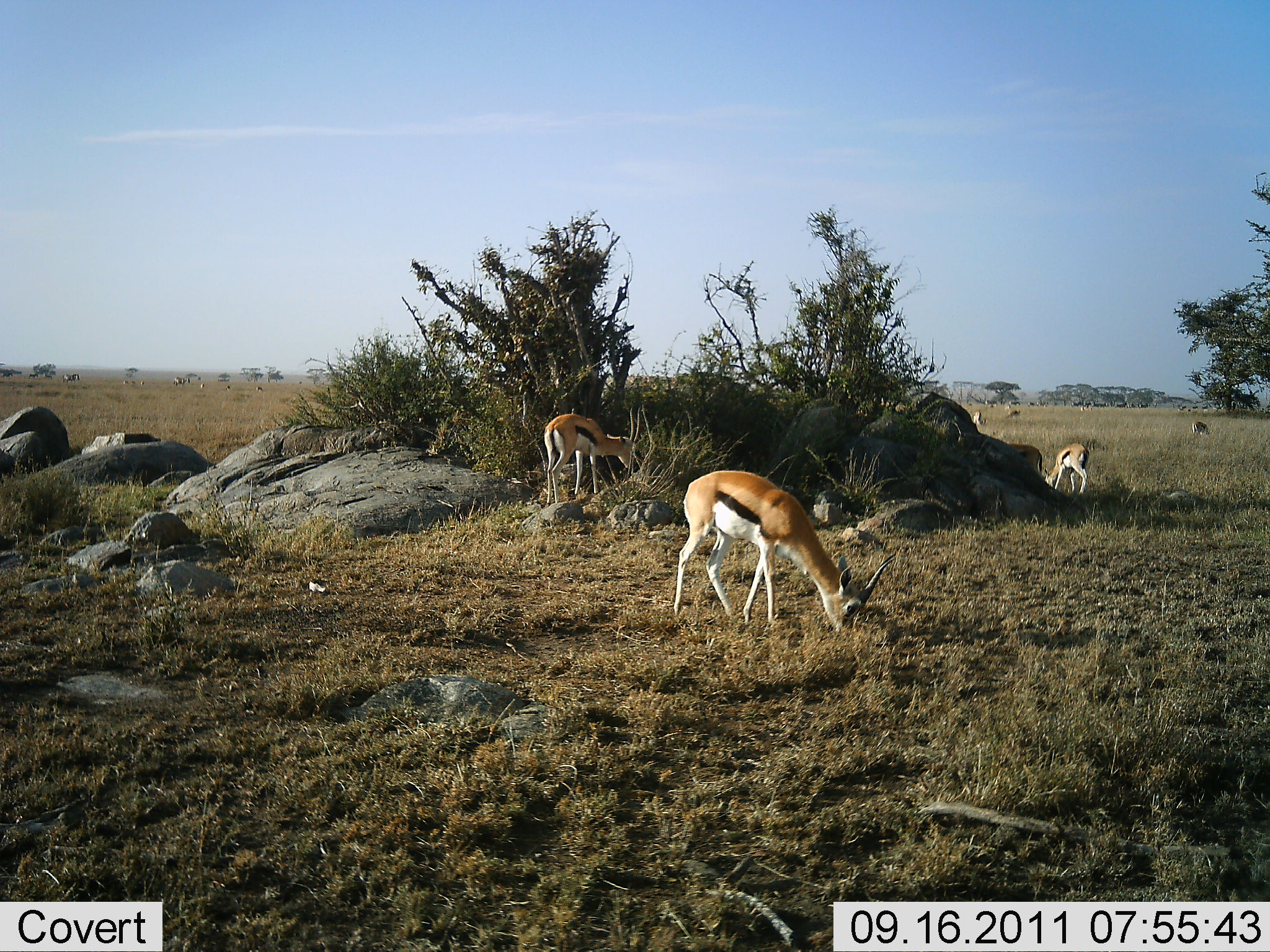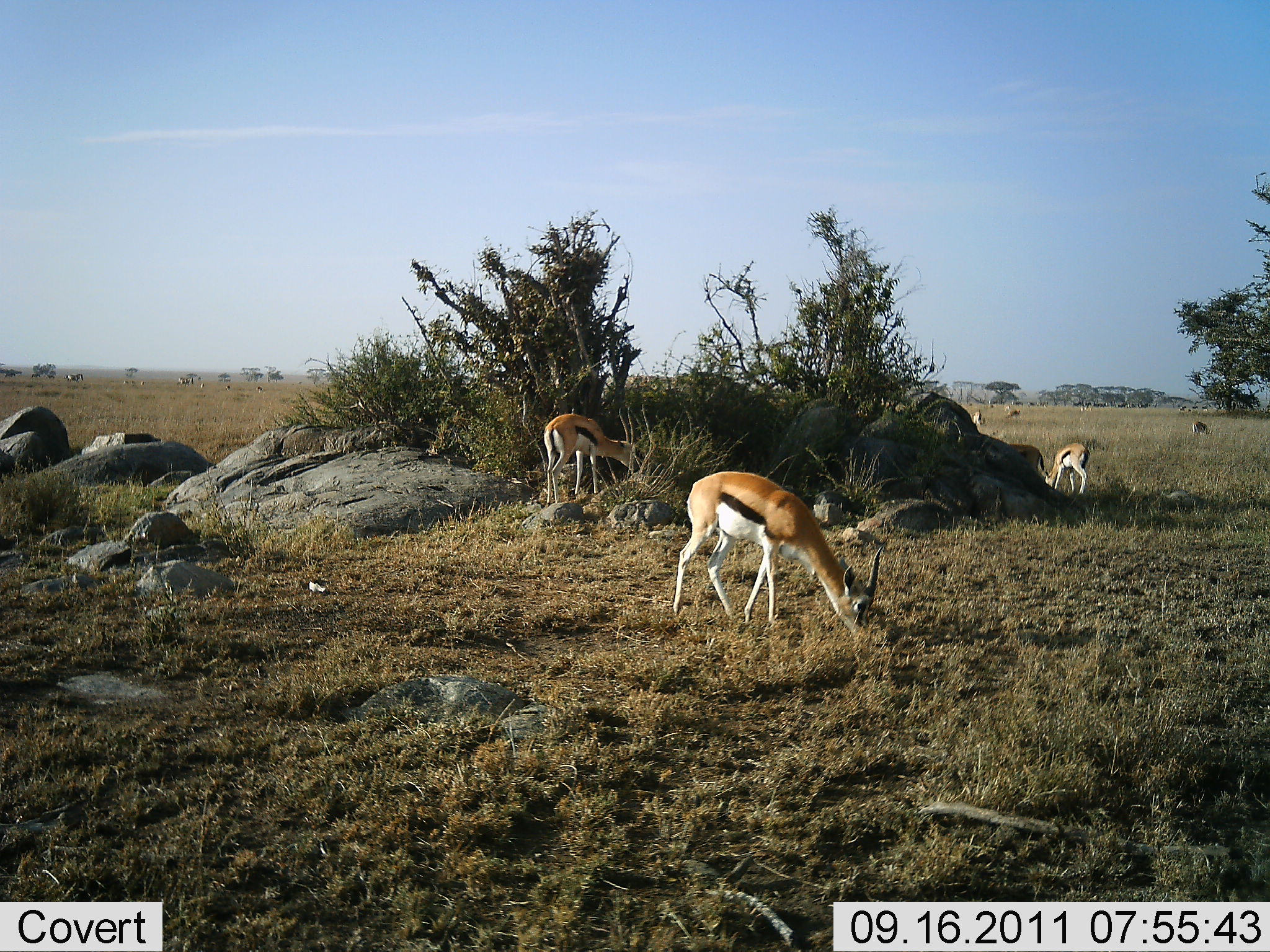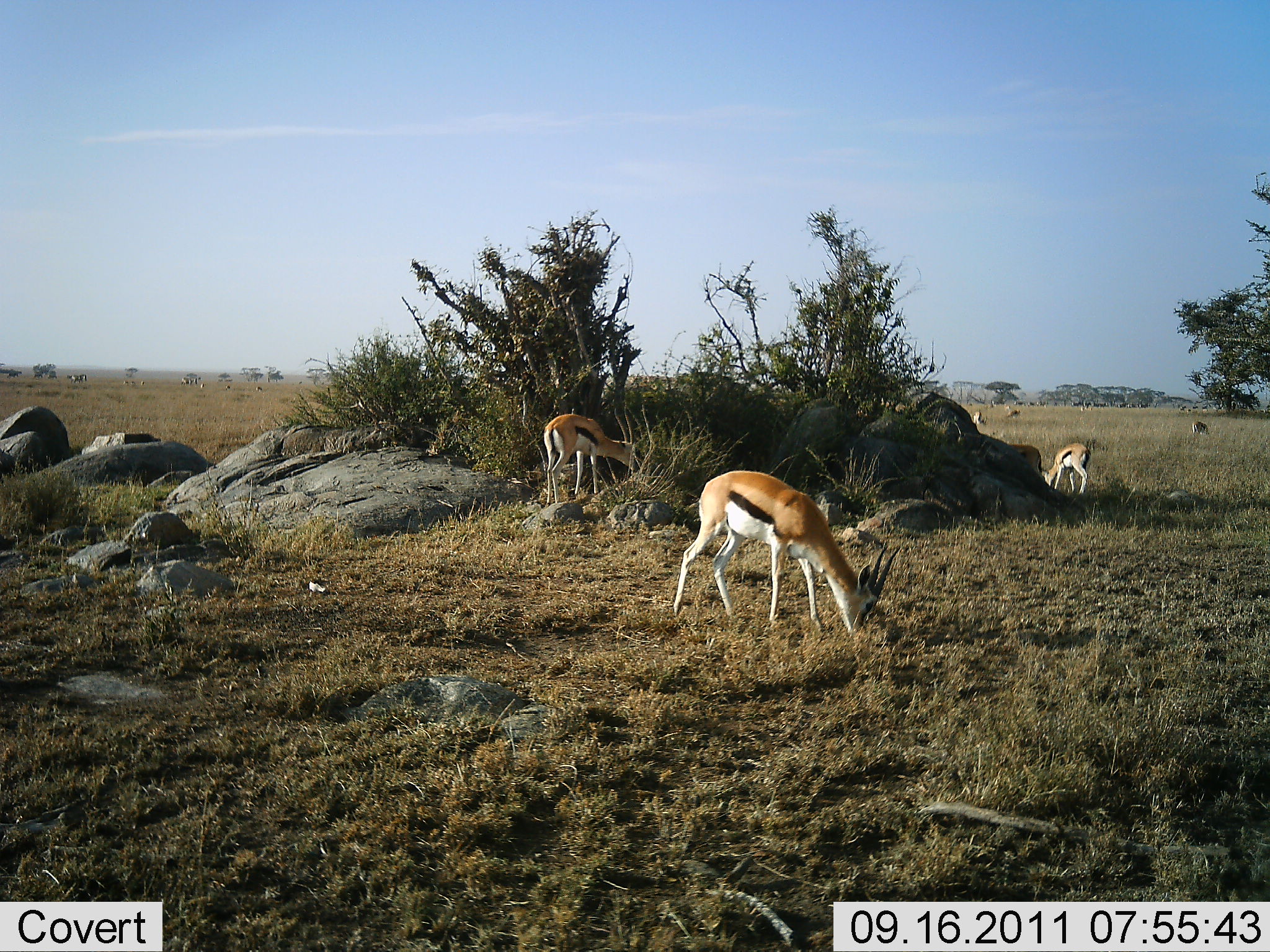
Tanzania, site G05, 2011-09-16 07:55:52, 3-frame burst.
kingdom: Animalia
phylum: Chordata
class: Mammalia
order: Artiodactyla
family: Bovidae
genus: Eudorcas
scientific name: Eudorcas thomsonii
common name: thomson's gazelle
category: gazellethomsons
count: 6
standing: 40%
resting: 0%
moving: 0%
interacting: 0%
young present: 0%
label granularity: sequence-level